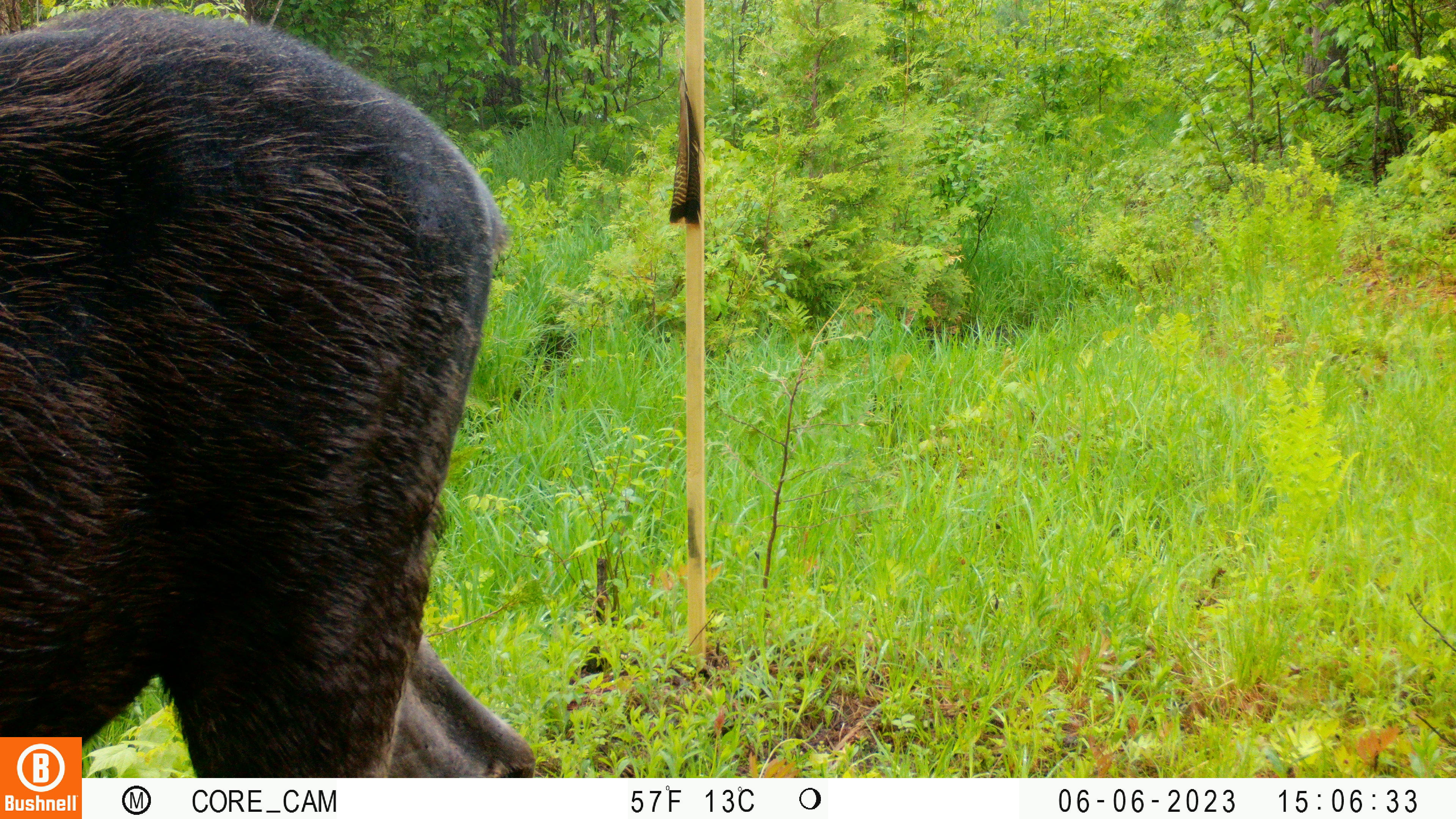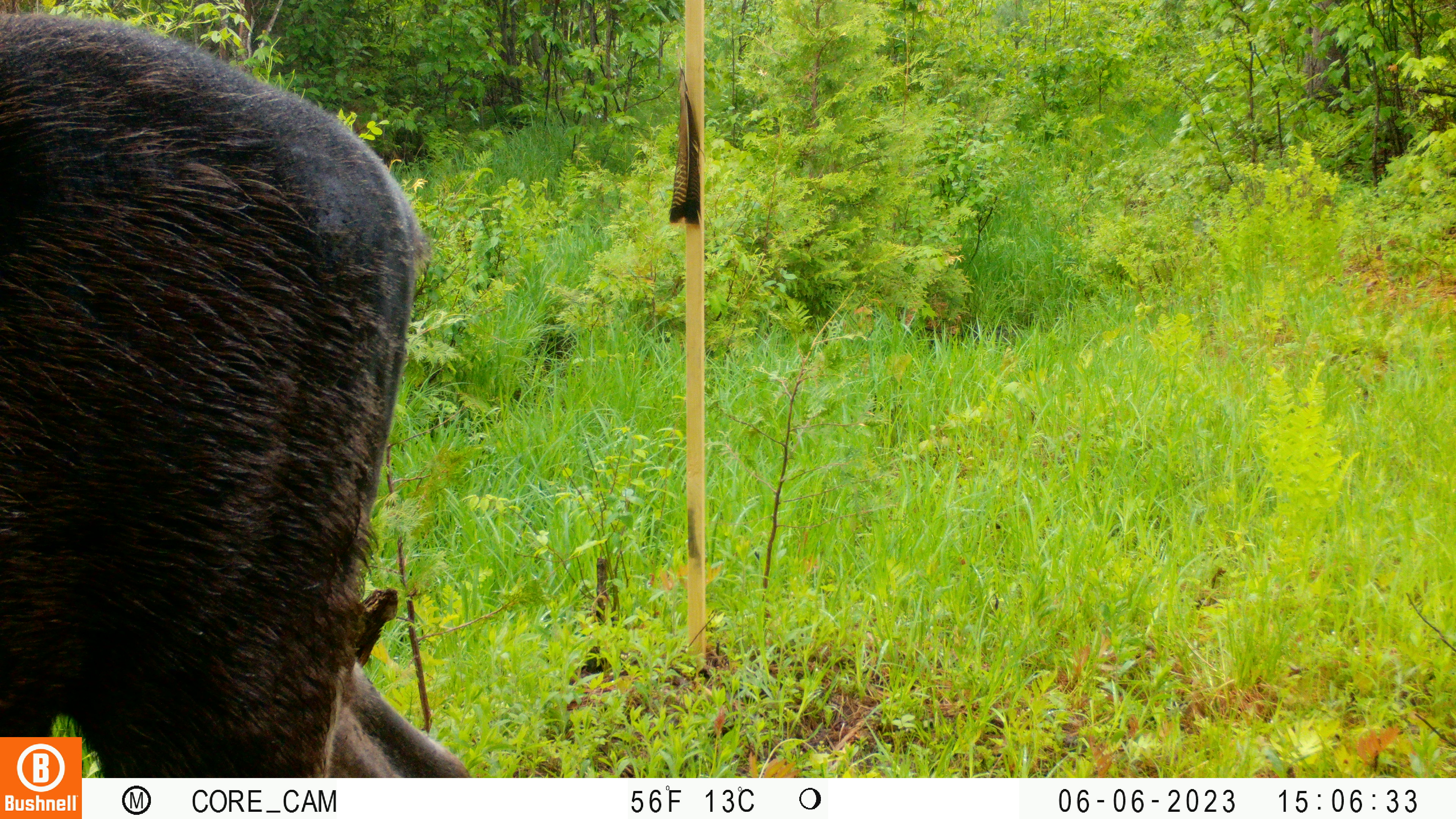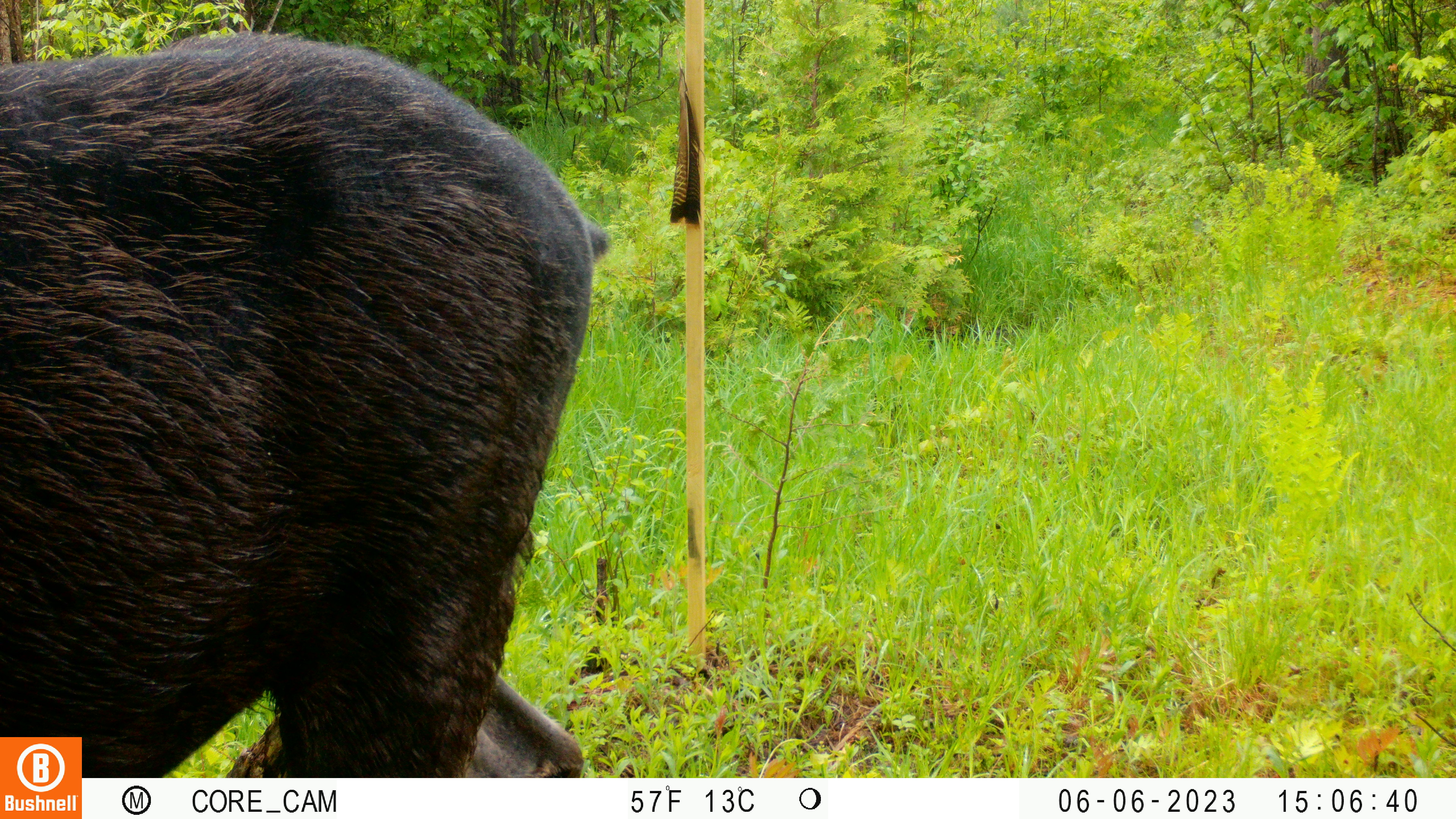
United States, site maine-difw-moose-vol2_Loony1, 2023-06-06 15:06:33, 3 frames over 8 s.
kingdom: Animalia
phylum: Chordata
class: Mammalia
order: Artiodactyla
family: Cervidae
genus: Alces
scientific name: Alces alces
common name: moose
Moose (Alces alces).